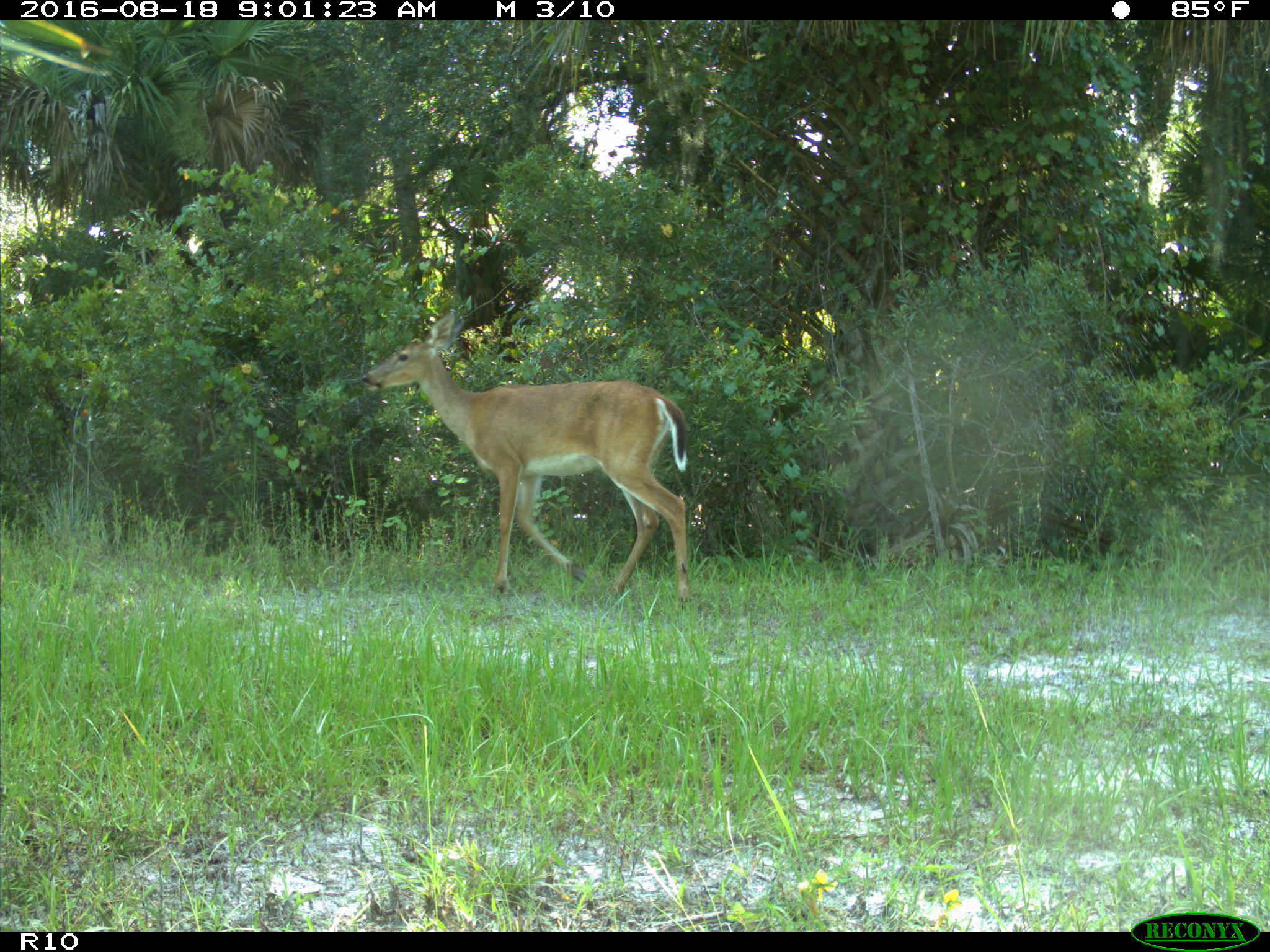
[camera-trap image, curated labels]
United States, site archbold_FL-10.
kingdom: Animalia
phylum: Chordata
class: Mammalia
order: Artiodactyla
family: Cervidae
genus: Odocoileus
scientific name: Odocoileus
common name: deer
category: unidentified deer